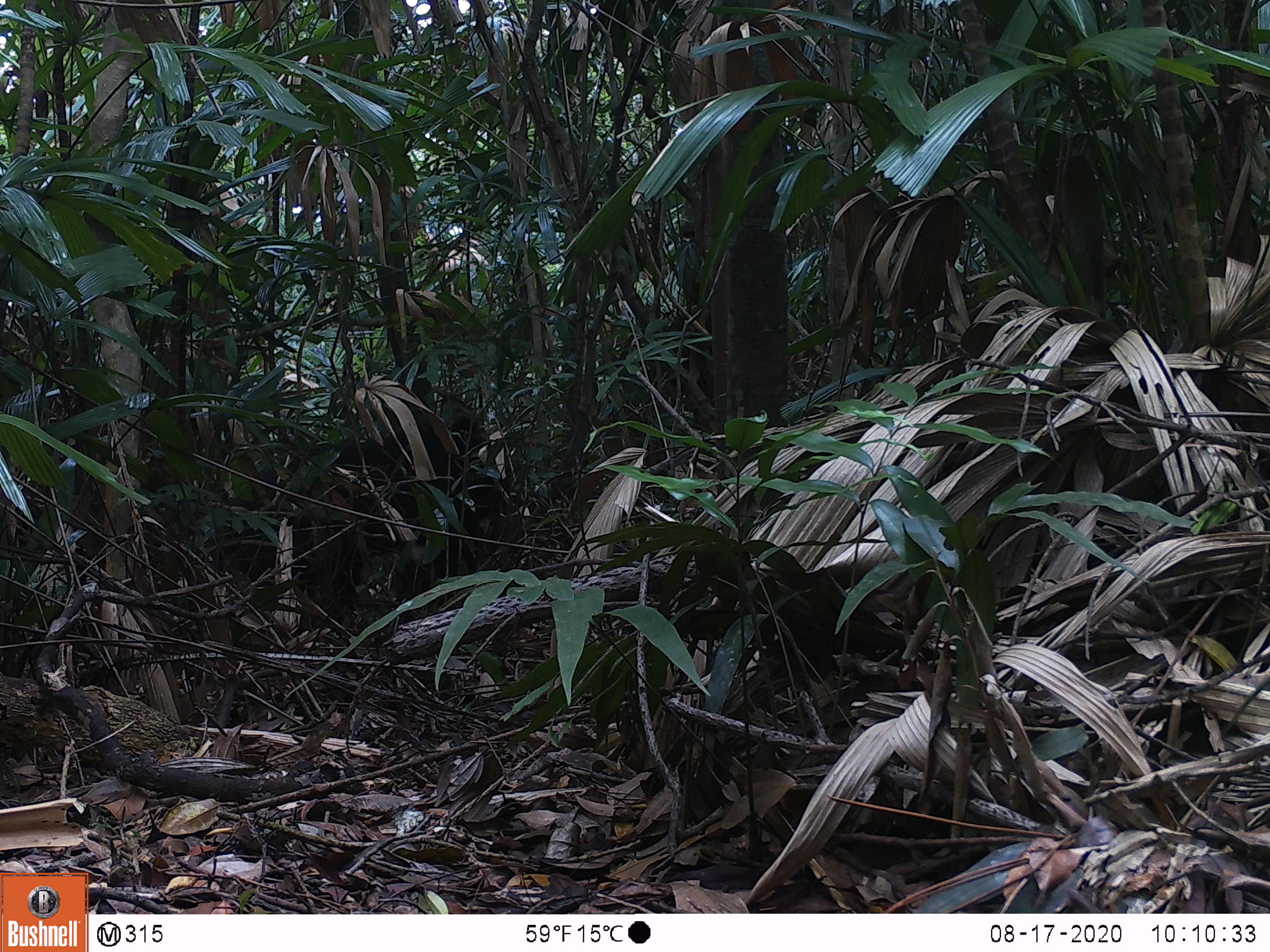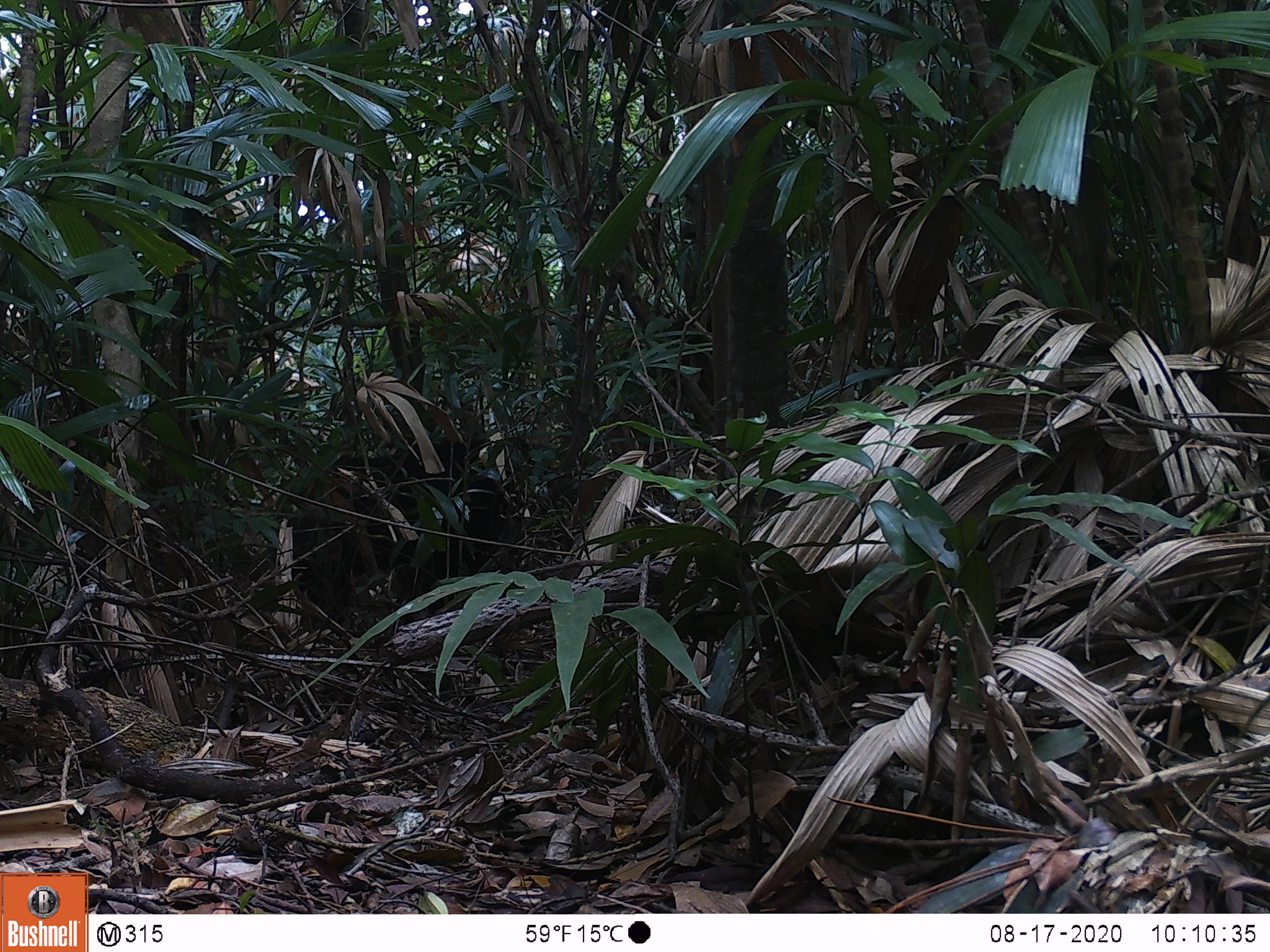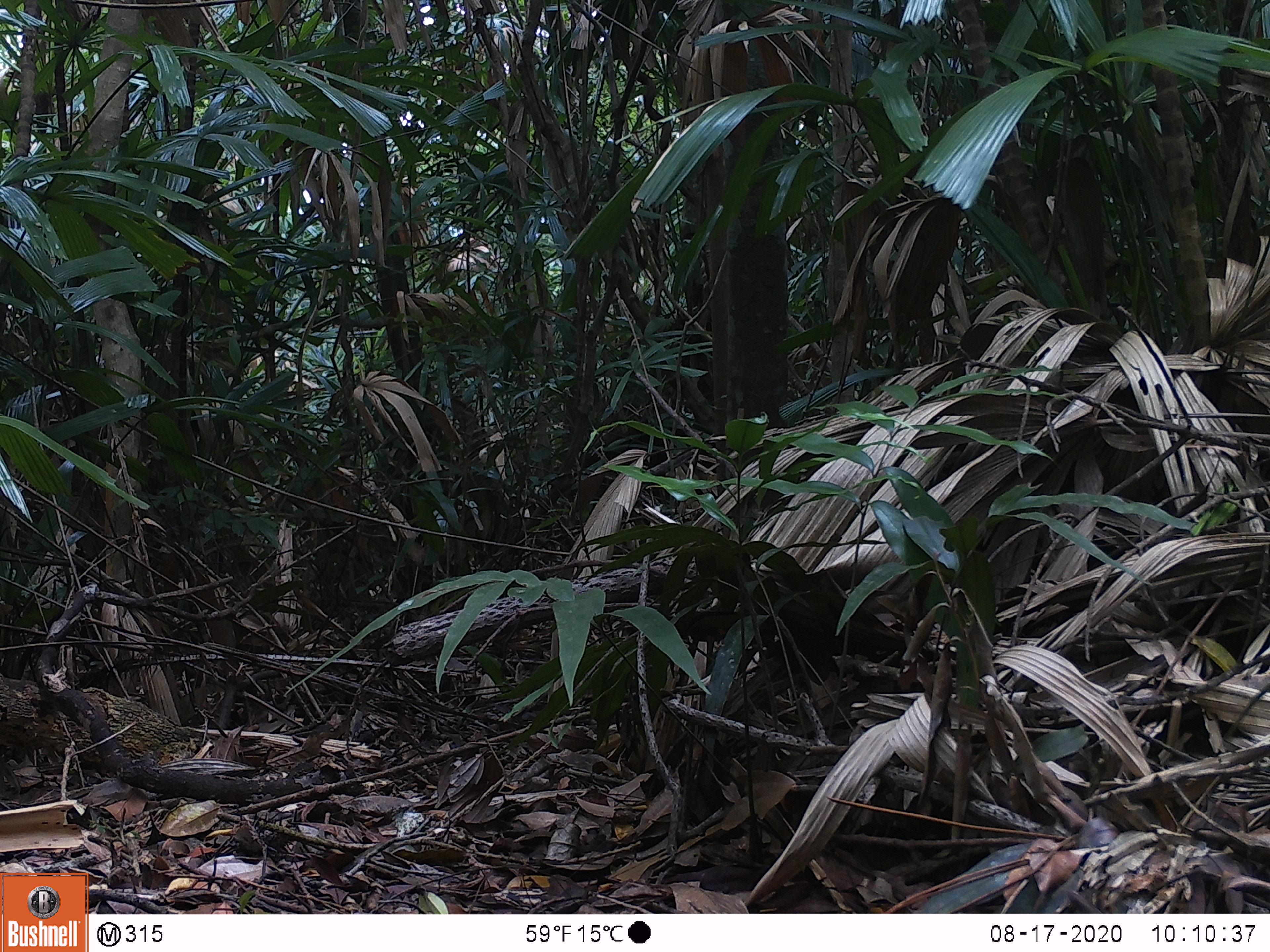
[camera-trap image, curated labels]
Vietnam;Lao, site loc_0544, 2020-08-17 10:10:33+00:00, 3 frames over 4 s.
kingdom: Animalia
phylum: Chordata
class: Mammalia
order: Carnivora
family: Ursidae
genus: Ursus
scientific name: Ursus thibetanus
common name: asian black bear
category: asiatic black bear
Asiatic black bear (asian black bear) (Ursus thibetanus). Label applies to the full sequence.